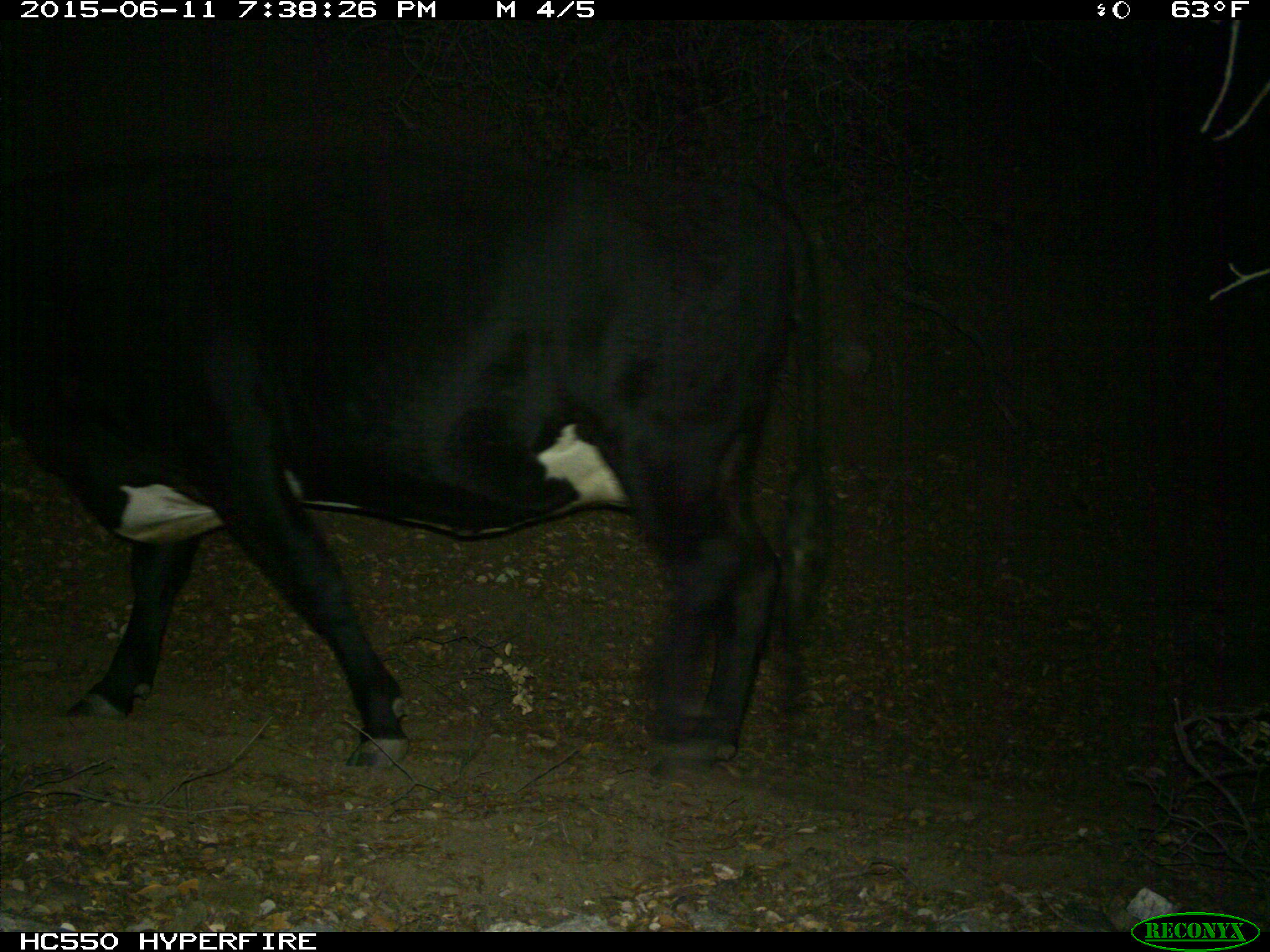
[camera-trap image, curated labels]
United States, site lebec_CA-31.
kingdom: Animalia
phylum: Chordata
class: Mammalia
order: Artiodactyla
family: Bovidae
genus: Bos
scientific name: Bos taurus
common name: domestic cow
Bos taurus (domestic cow).